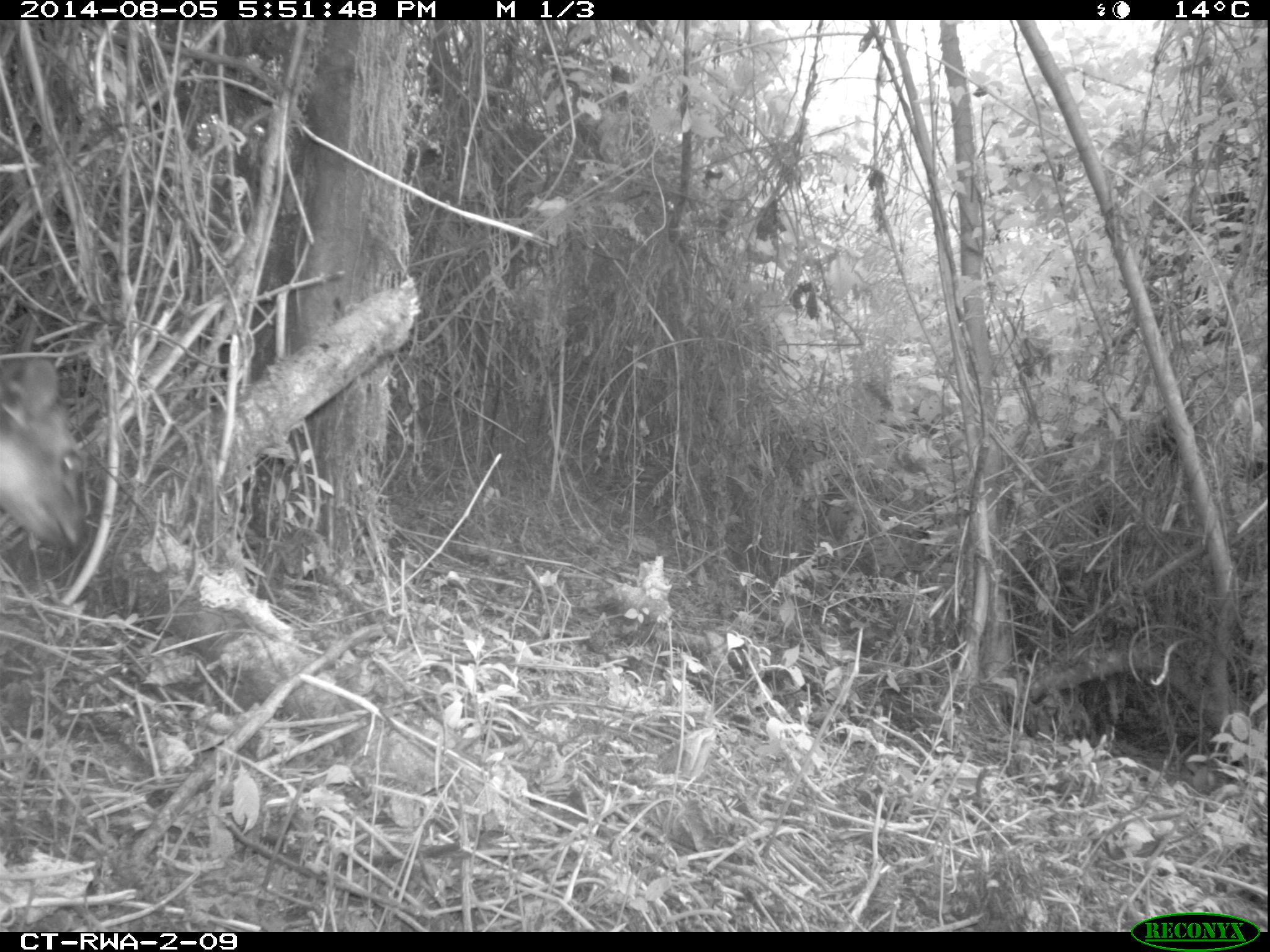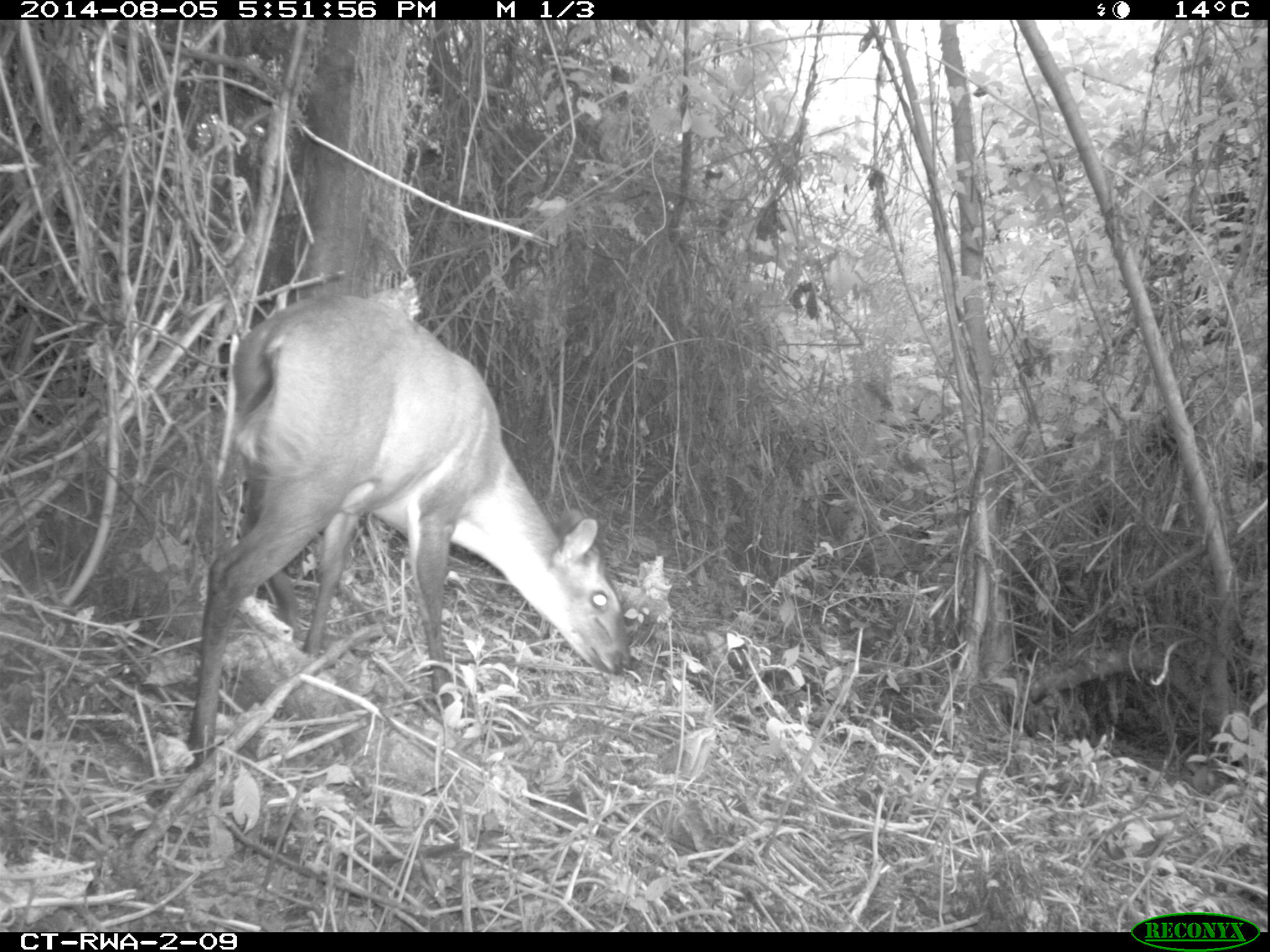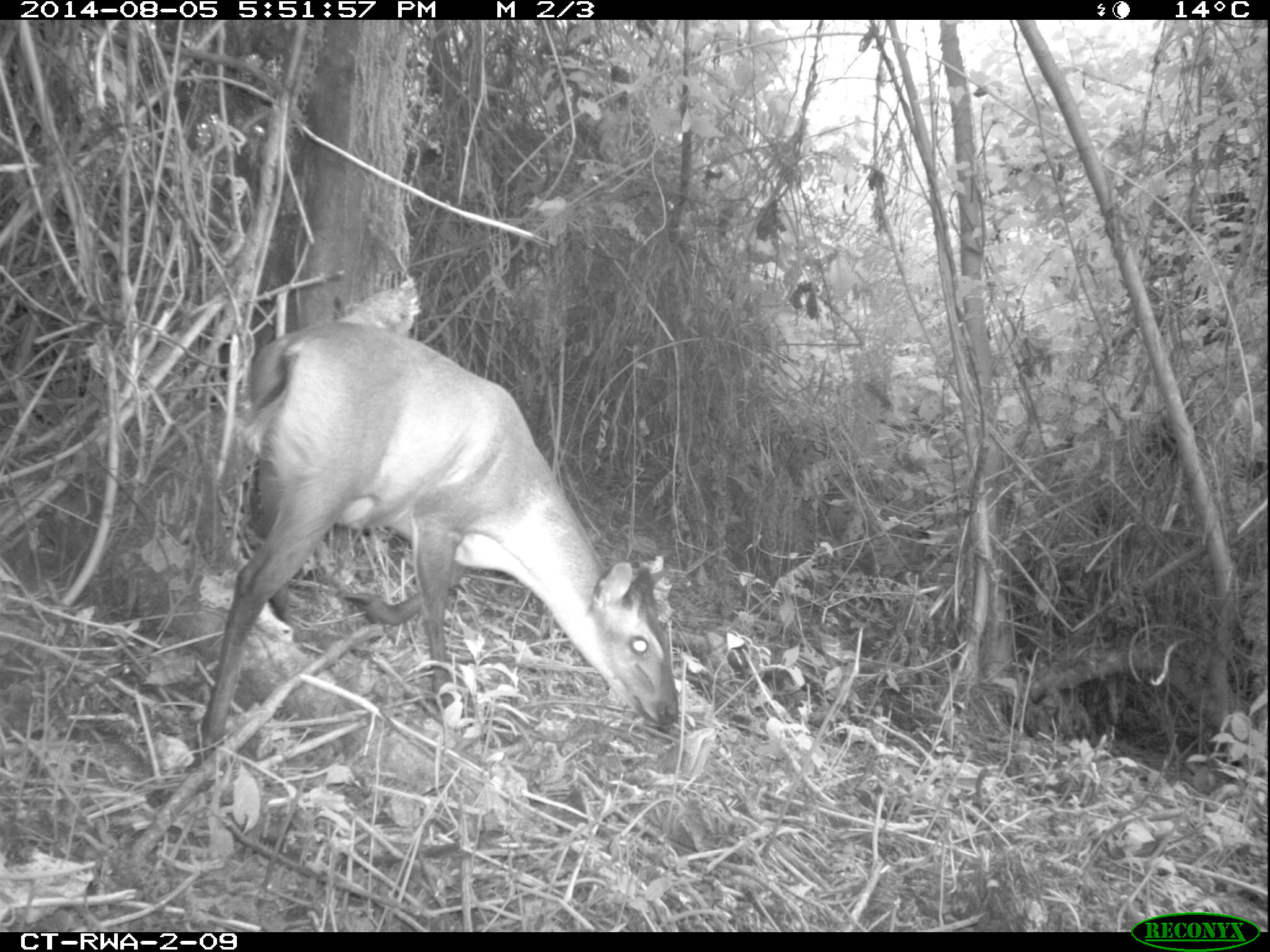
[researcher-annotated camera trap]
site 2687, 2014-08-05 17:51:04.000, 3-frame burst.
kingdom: Animalia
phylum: Chordata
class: Mammalia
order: Artiodactyla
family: Bovidae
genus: Cephalophus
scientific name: Cephalophus nigrifrons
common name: black-fronted duiker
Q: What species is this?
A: Cephalophus nigrifrons (black-fronted duiker).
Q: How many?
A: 1.